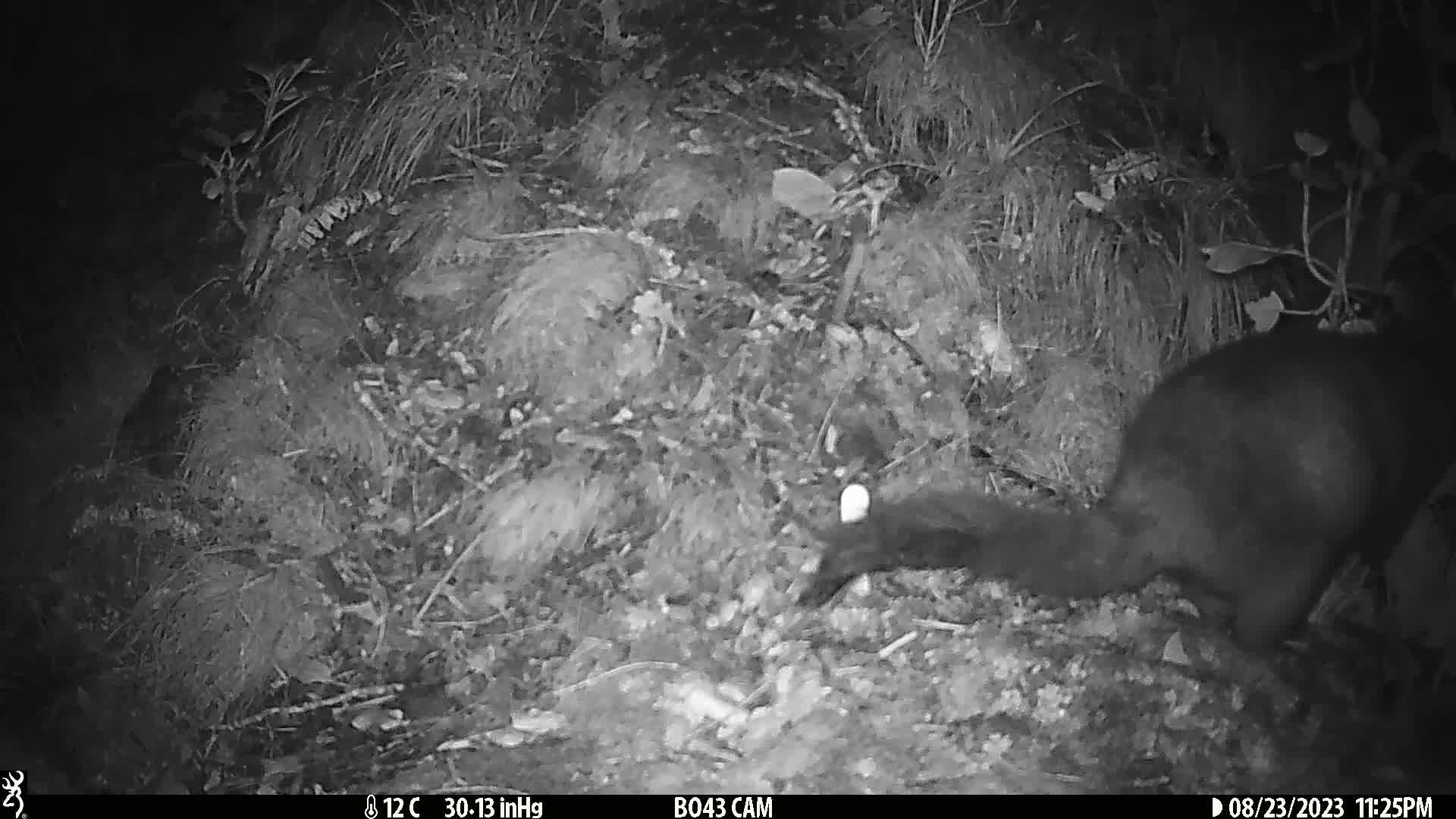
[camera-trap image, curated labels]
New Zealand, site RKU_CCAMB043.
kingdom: Animalia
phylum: Chordata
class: Mammalia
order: Diprotodontia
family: Phalangeridae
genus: Trichosurus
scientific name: Trichosurus vulpecula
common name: common brushtail possum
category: possum